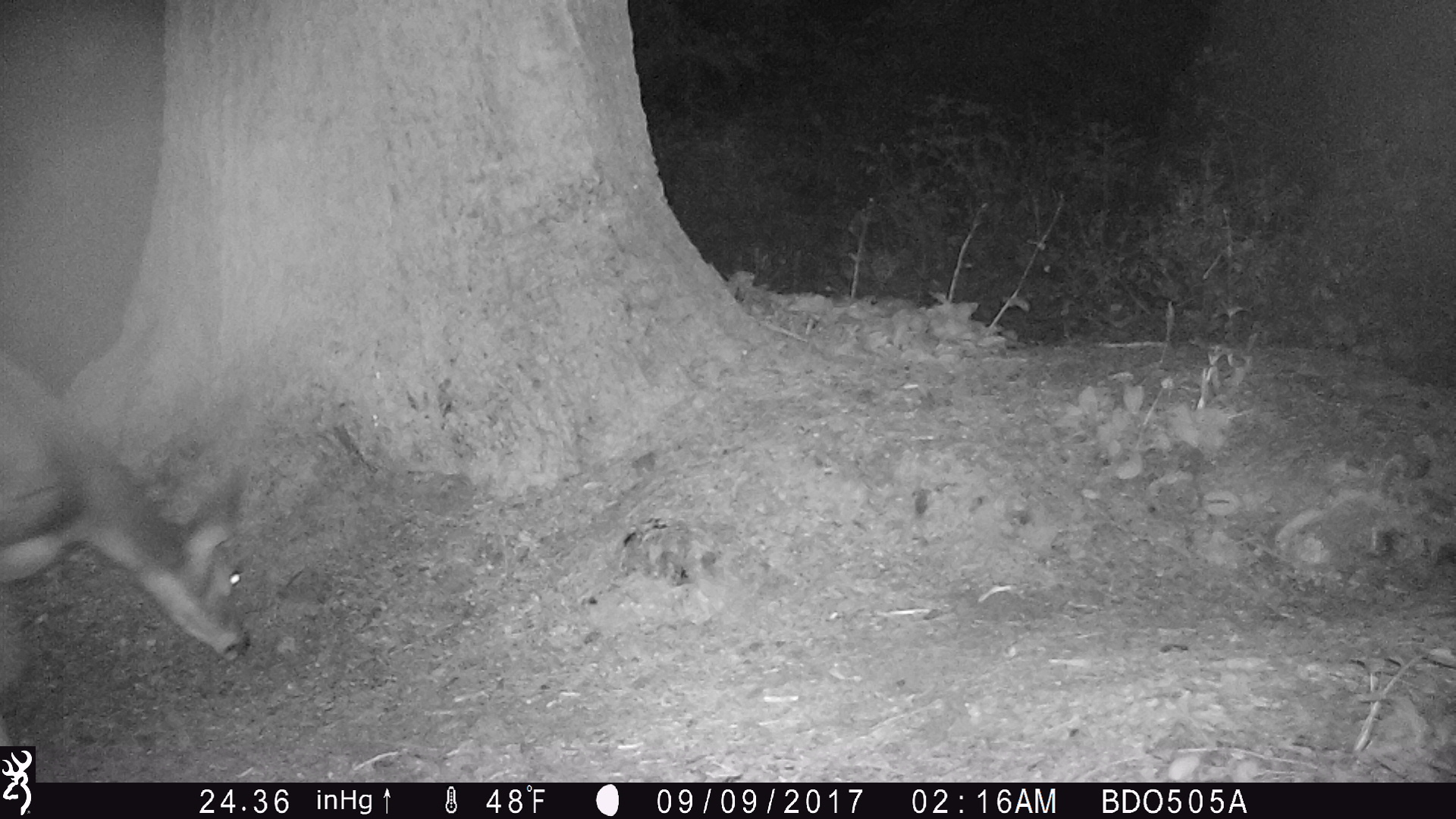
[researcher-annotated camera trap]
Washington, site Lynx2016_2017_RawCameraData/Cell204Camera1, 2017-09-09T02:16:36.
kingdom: Animalia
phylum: Chordata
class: Mammalia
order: Artiodactyla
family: Cervidae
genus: Odocoileus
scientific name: Odocoileus hemionus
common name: mule deer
Odocoileus hemionus (mule deer). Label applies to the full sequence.